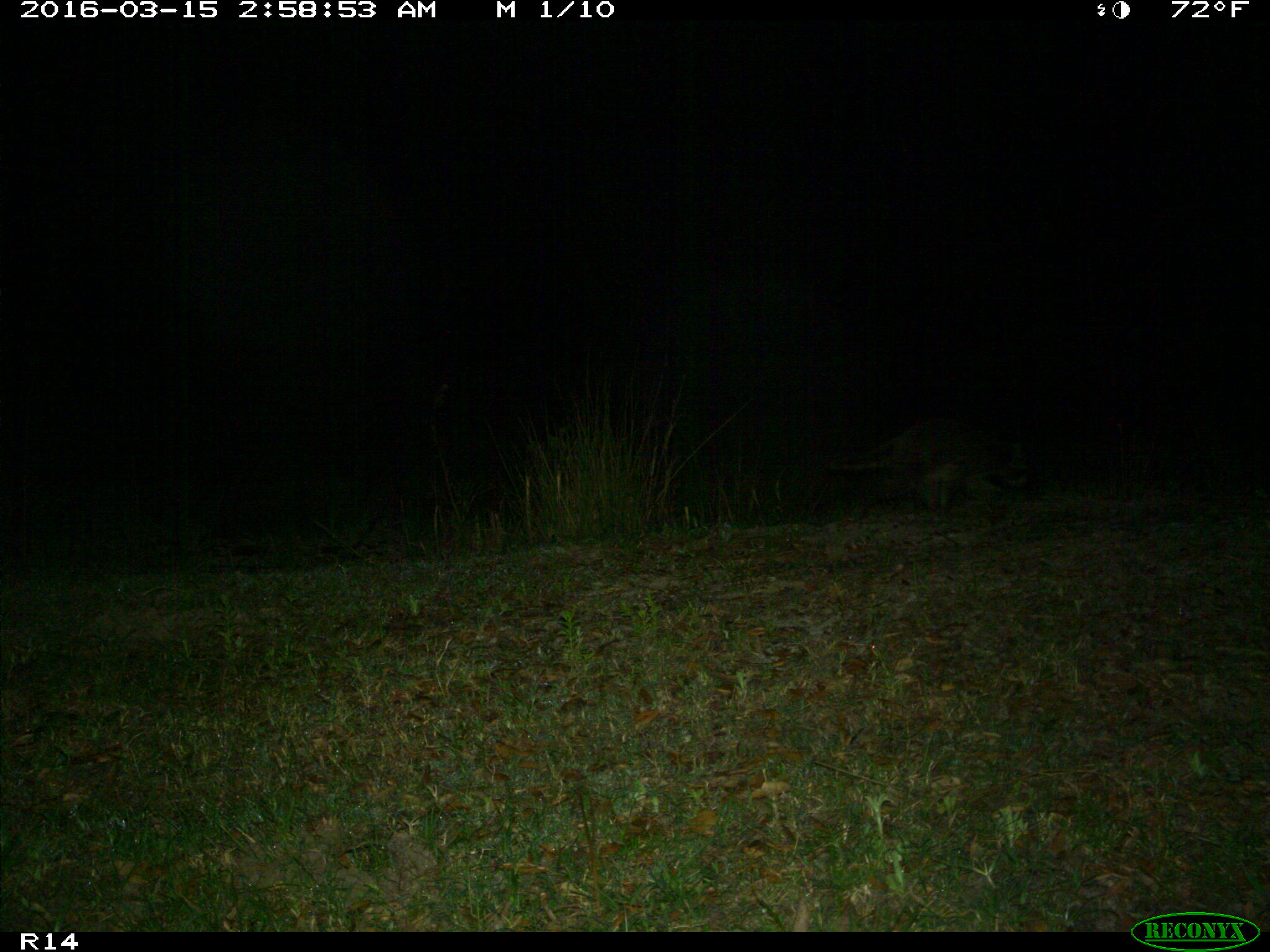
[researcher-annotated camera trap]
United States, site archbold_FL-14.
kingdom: Animalia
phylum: Chordata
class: Mammalia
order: Carnivora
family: Procyonidae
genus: Procyon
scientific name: Procyon lotor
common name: common raccoon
Procyon lotor (common raccoon).